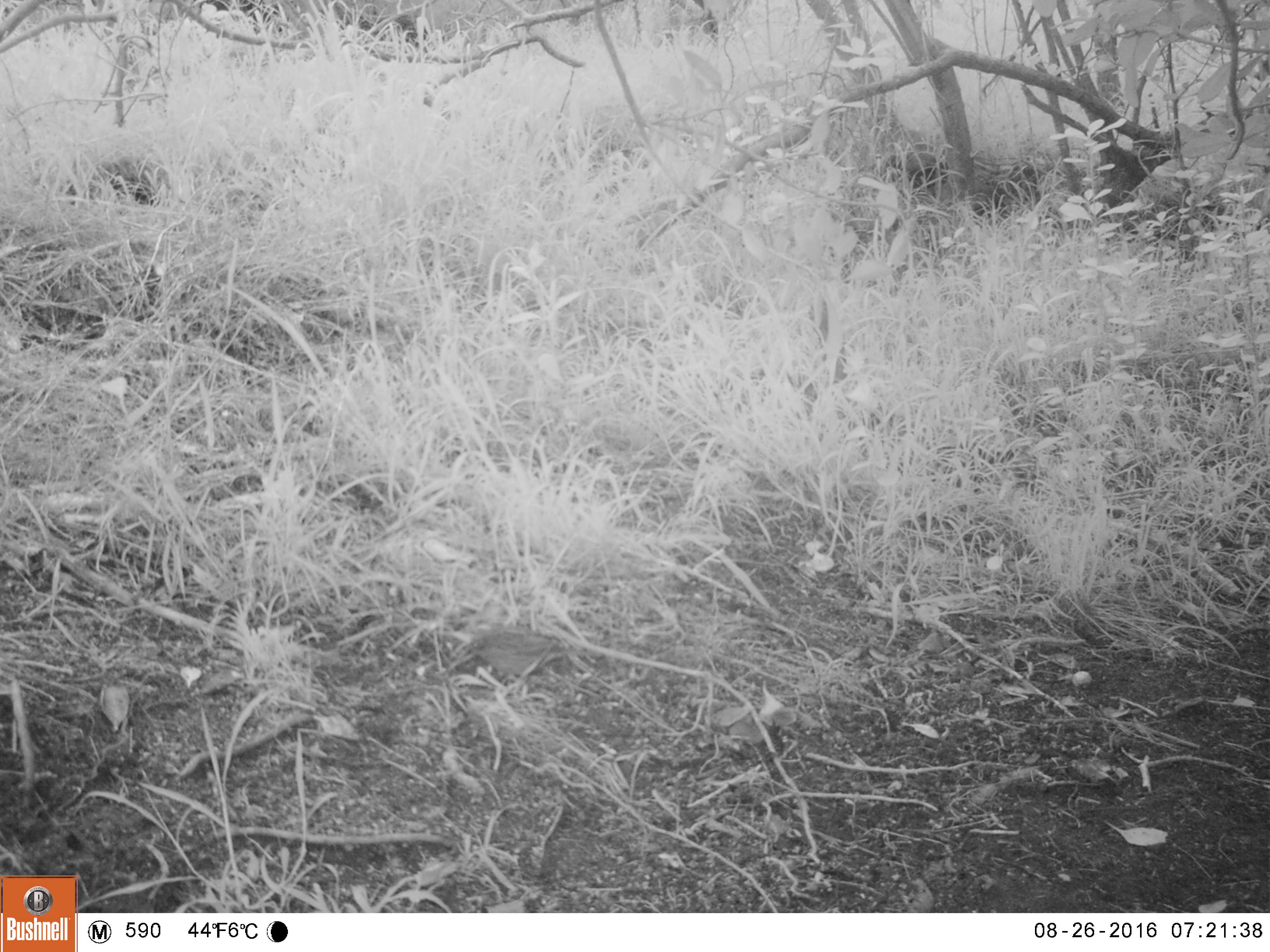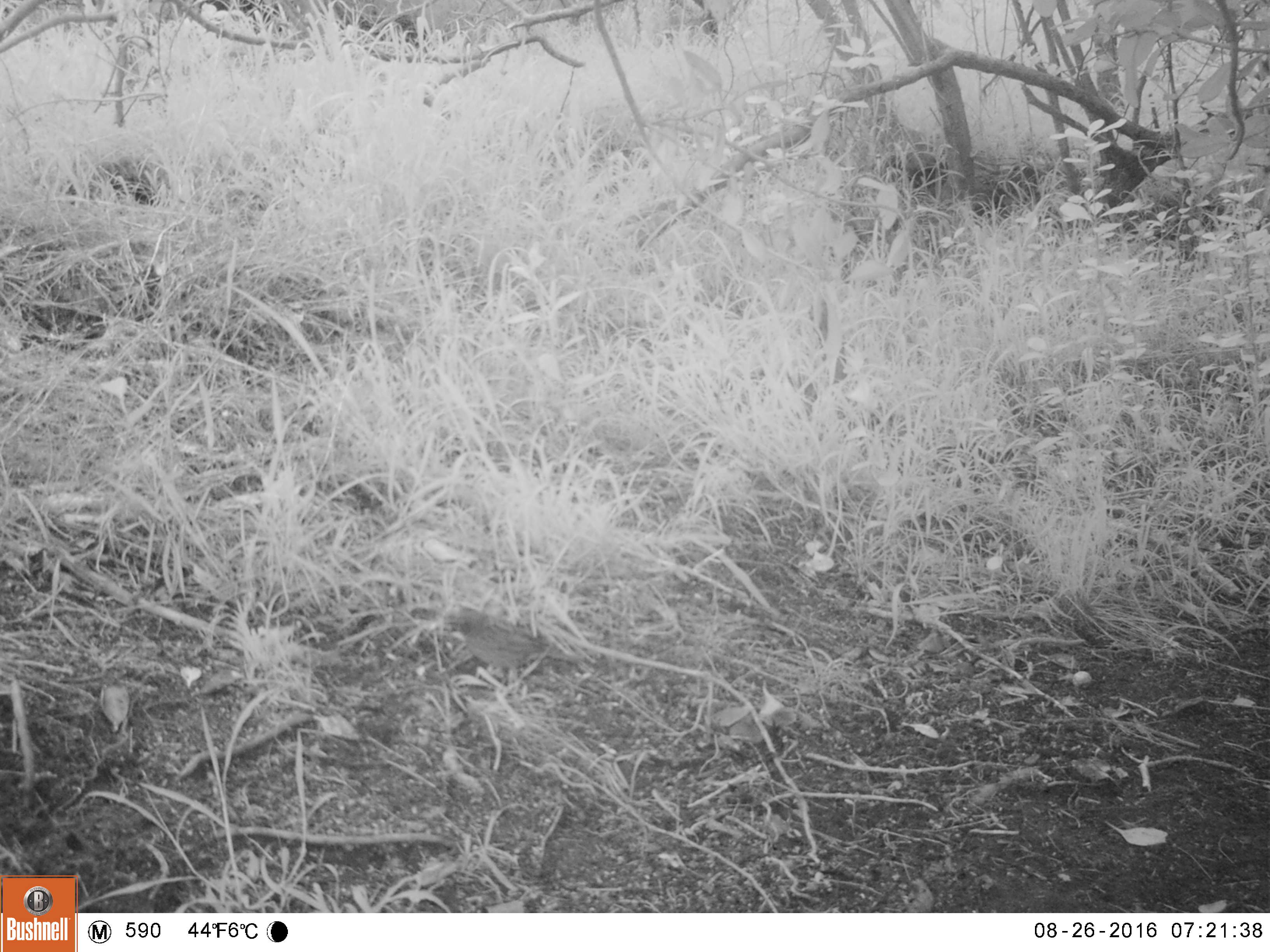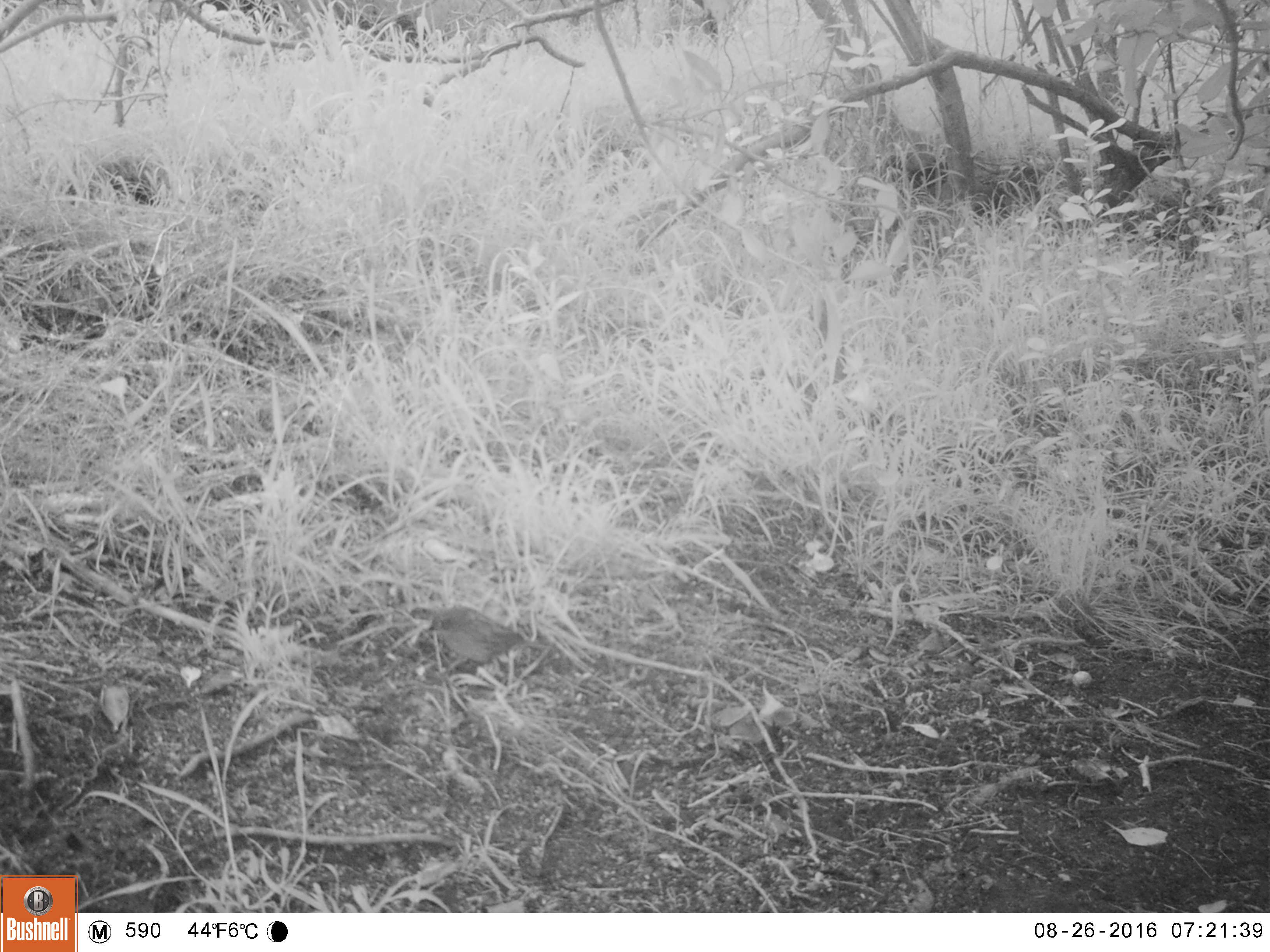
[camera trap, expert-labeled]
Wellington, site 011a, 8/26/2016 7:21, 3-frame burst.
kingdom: Animalia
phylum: Chordata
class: Aves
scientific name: Aves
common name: bird